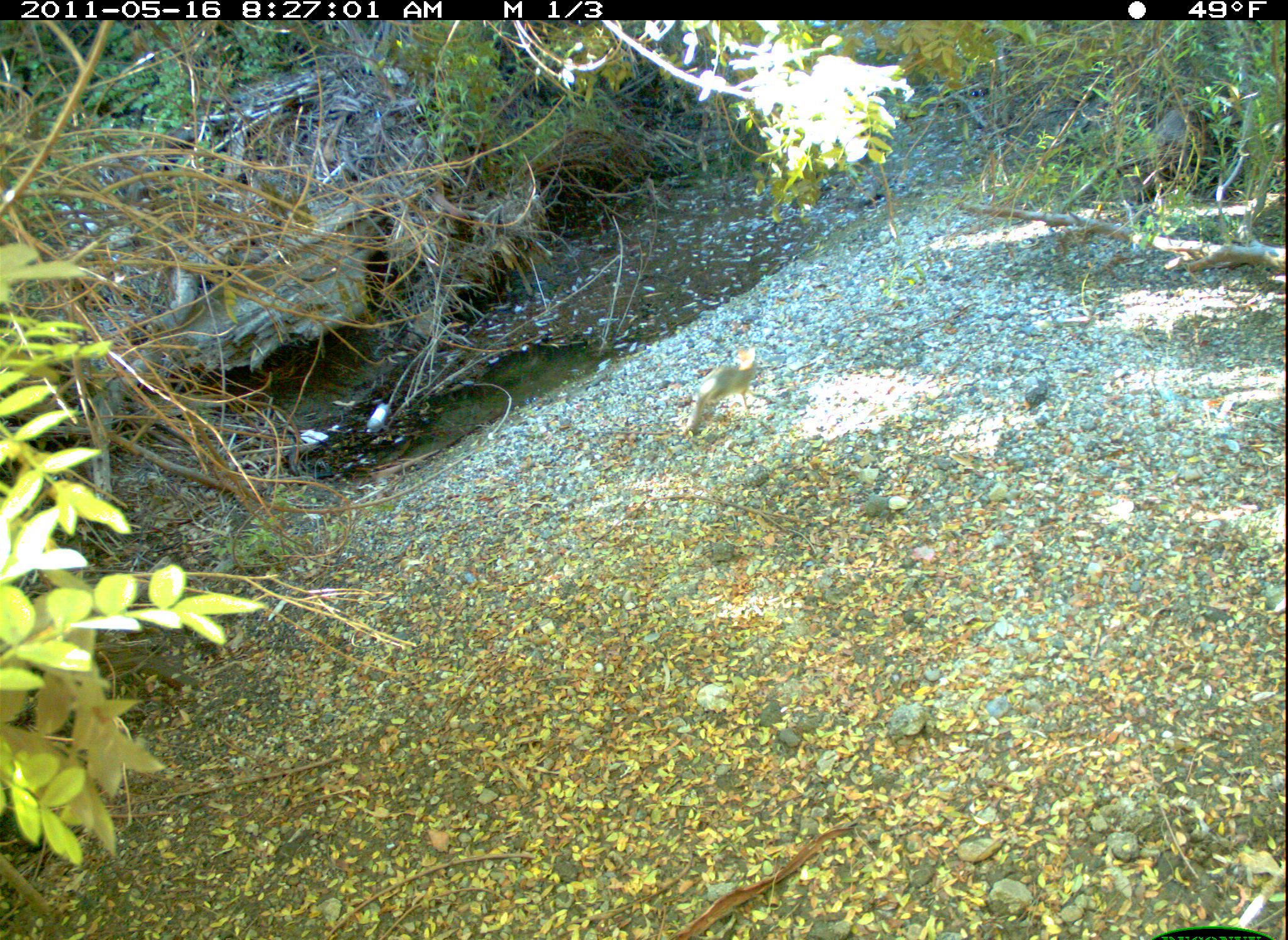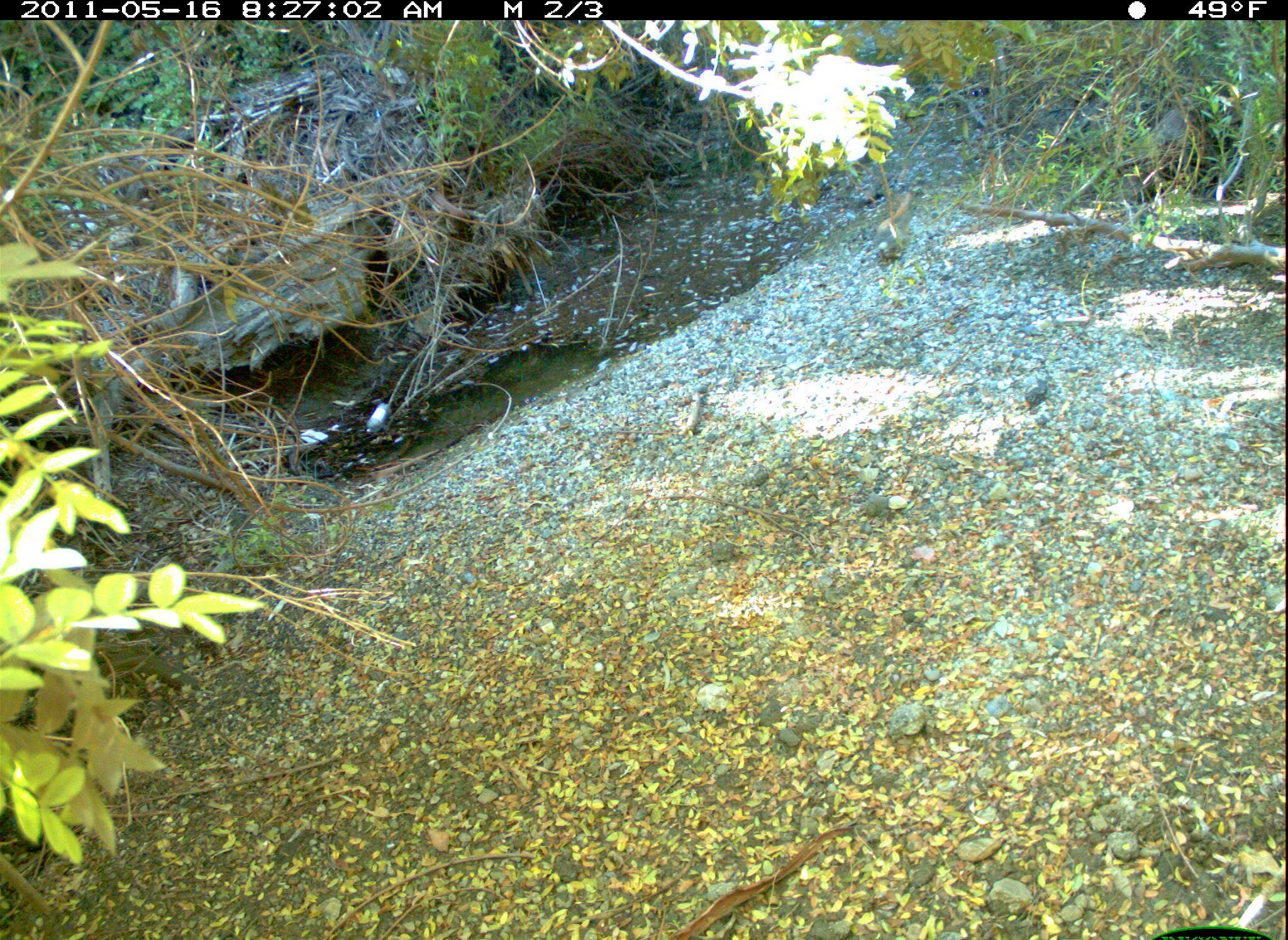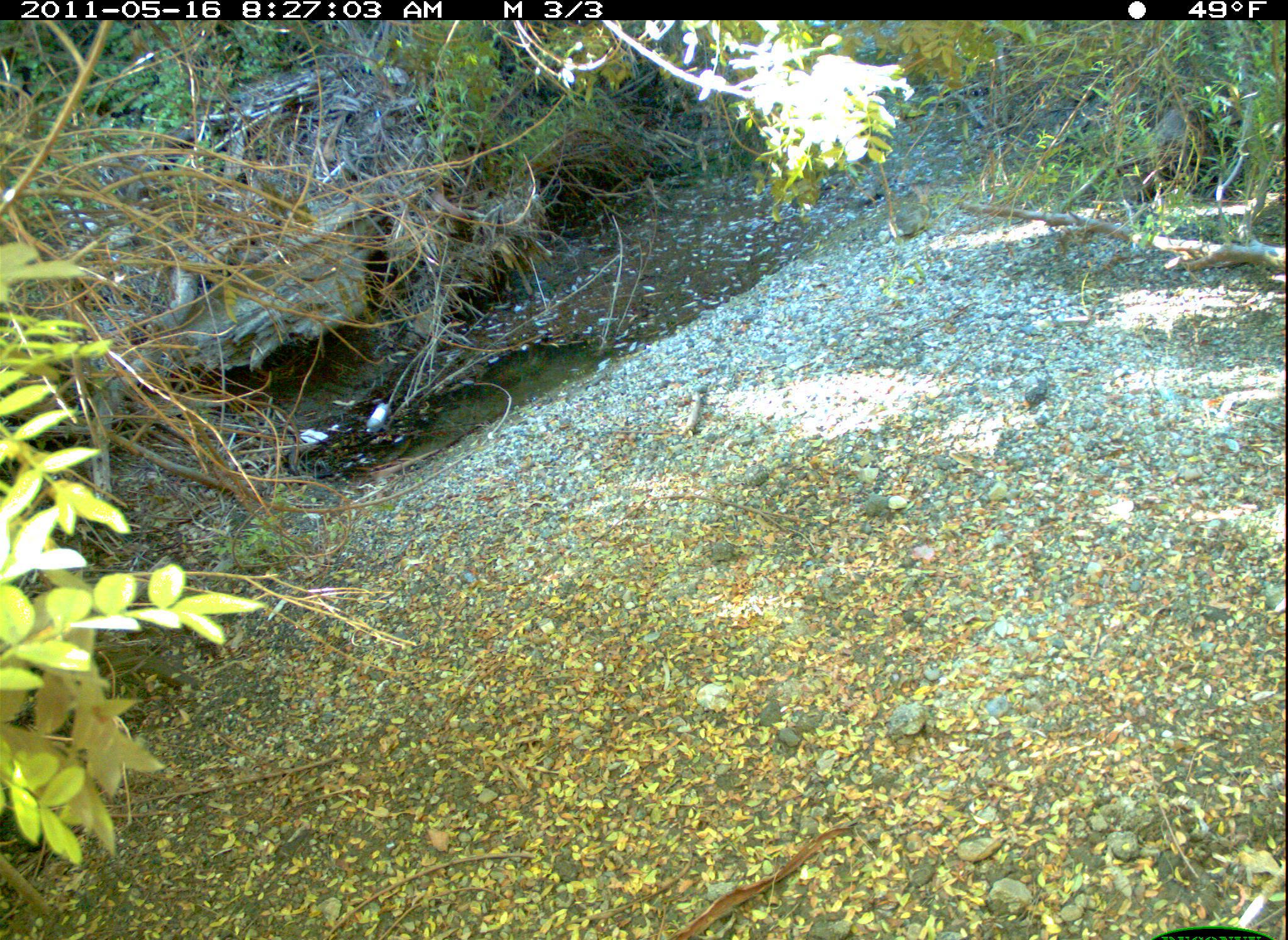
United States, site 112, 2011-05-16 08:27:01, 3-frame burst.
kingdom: Animalia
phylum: Chordata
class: Mammalia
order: Lagomorpha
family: Leporidae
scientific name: Leporidae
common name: rabbits and hares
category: rabbit